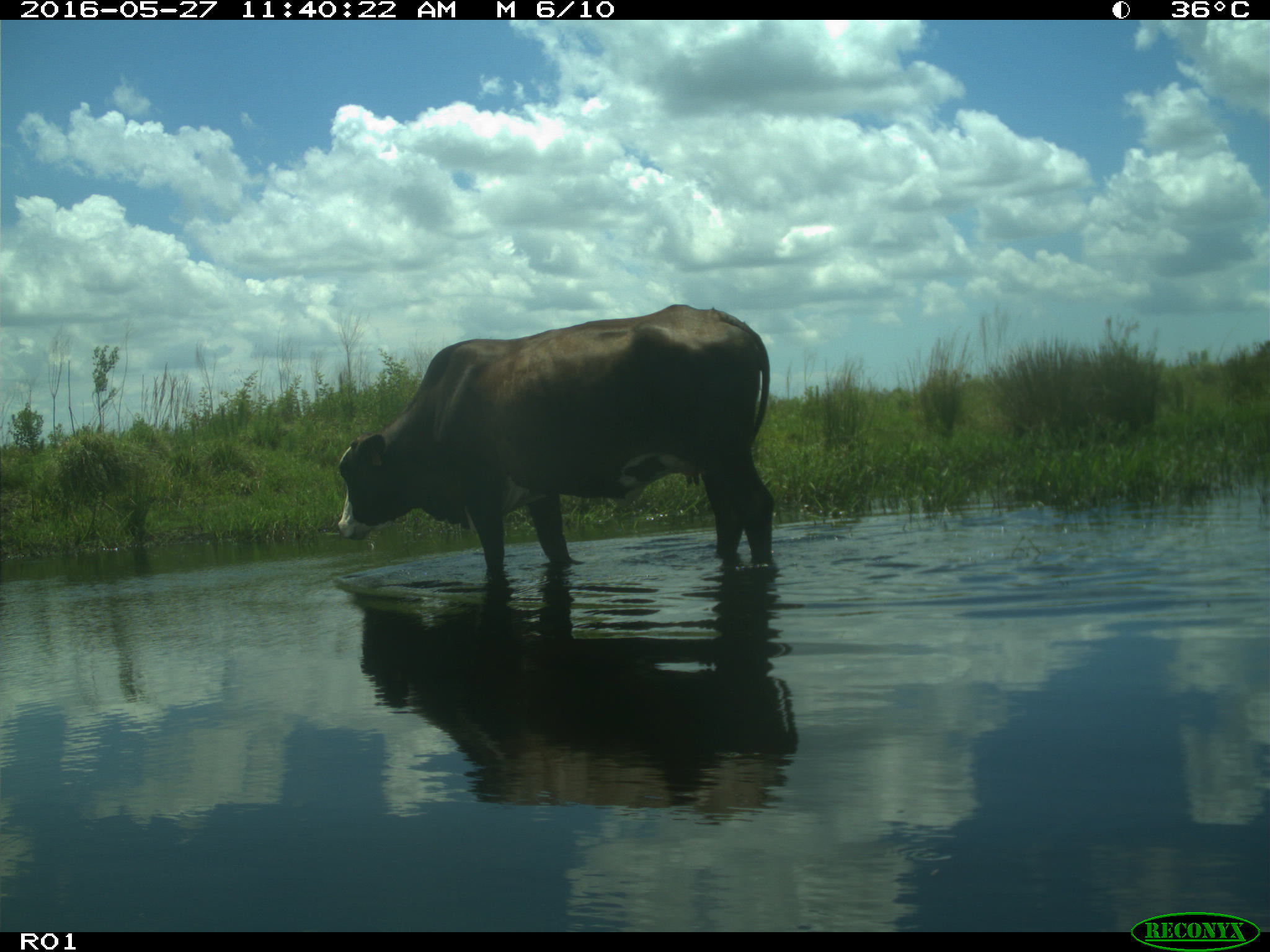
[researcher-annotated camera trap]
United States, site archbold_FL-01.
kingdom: Animalia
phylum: Chordata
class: Mammalia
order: Artiodactyla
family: Bovidae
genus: Bos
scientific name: Bos taurus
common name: domestic cow